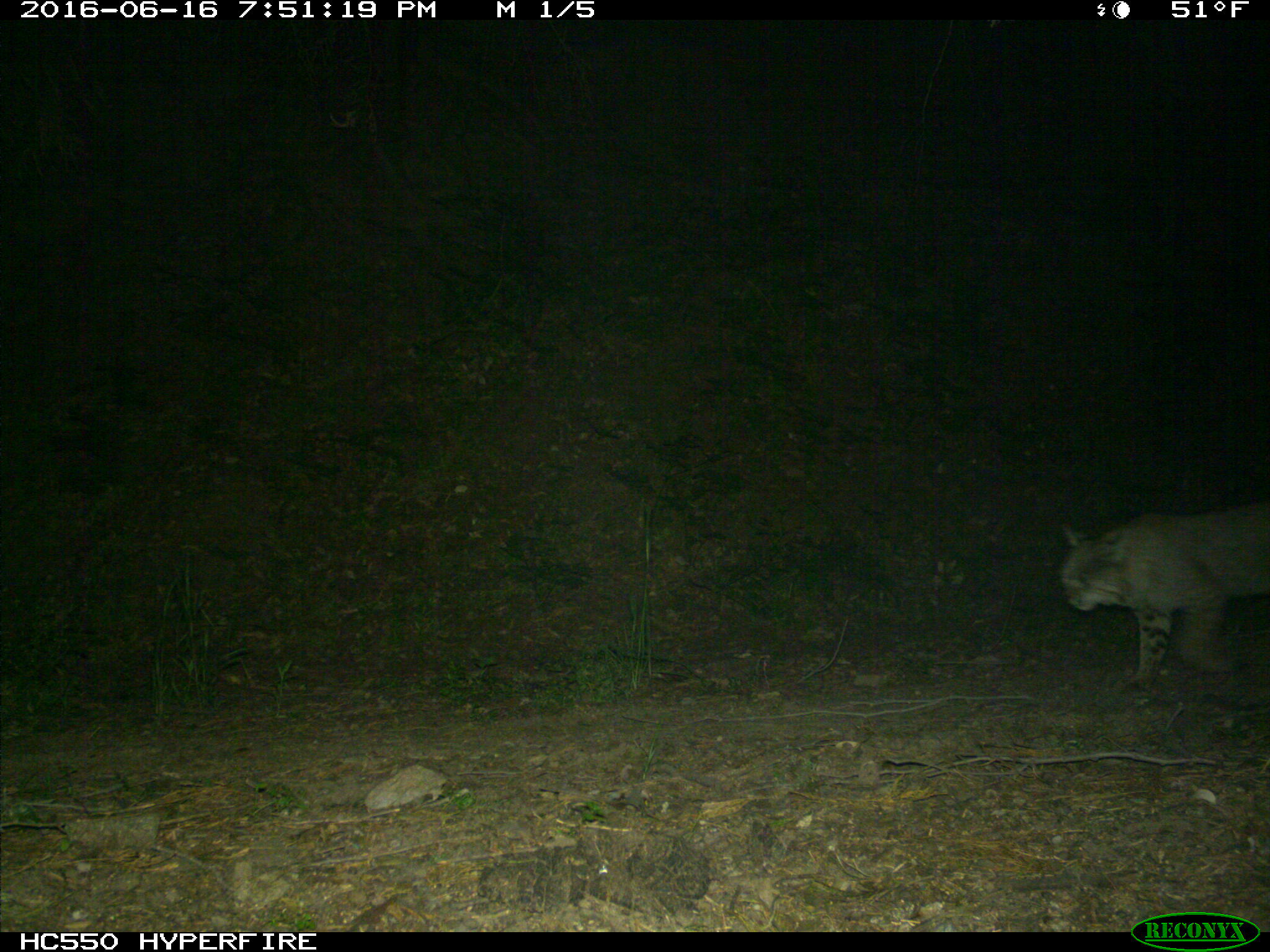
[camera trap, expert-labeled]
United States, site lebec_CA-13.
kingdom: Animalia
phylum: Chordata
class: Mammalia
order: Carnivora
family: Felidae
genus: Lynx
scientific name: Lynx rufus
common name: bobcat